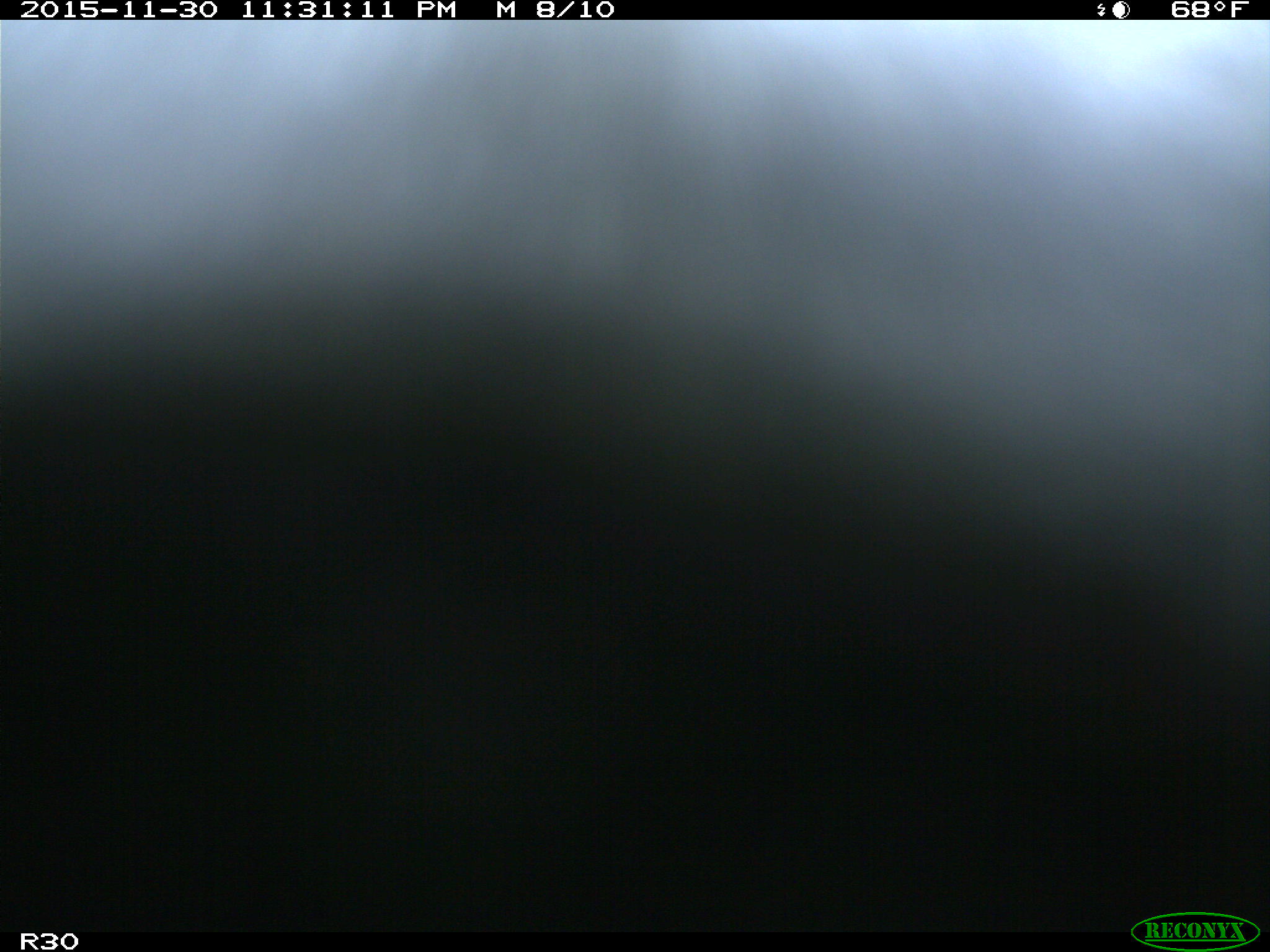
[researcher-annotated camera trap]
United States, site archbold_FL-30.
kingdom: Animalia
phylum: Chordata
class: Mammalia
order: Artiodactyla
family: Bovidae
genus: Bos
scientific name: Bos taurus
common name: domestic cow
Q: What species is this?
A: Bos taurus (domestic cow).